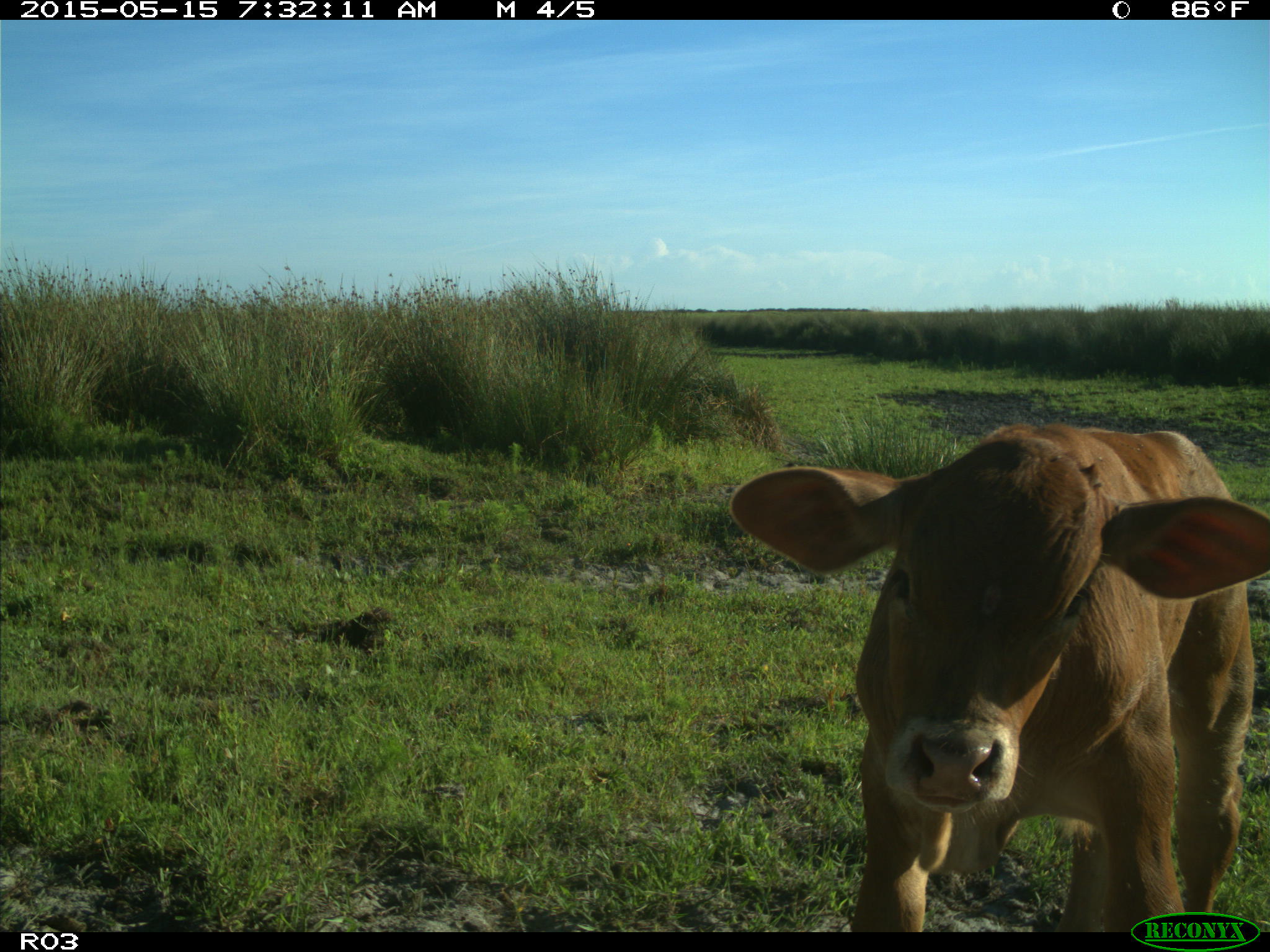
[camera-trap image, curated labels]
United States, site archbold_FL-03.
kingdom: Animalia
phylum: Chordata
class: Mammalia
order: Artiodactyla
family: Bovidae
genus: Bos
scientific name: Bos taurus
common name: domestic cow